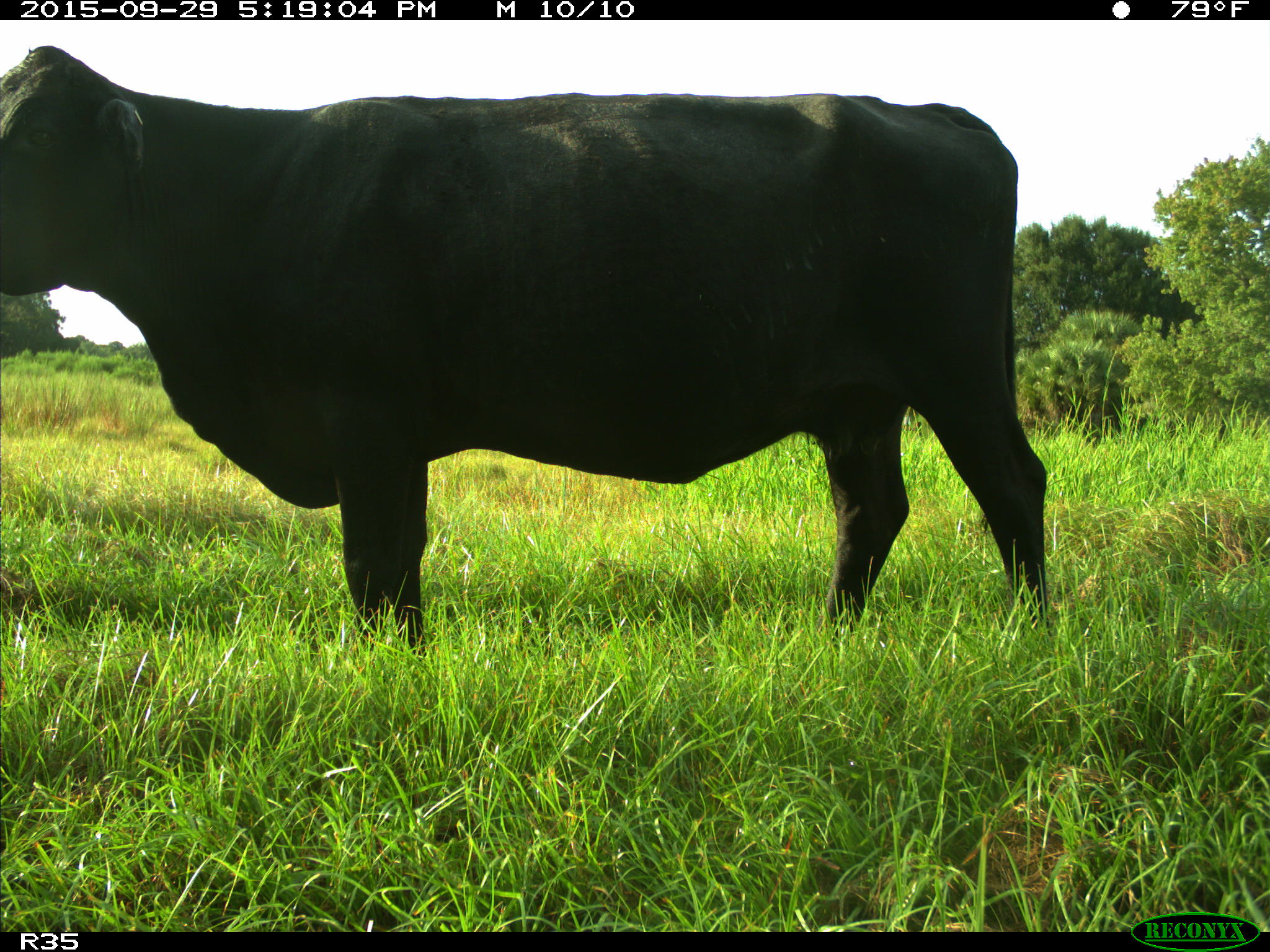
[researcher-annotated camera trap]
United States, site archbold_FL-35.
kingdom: Animalia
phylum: Chordata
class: Mammalia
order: Artiodactyla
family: Bovidae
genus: Bos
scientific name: Bos taurus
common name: domestic cow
Bos taurus (domestic cow).